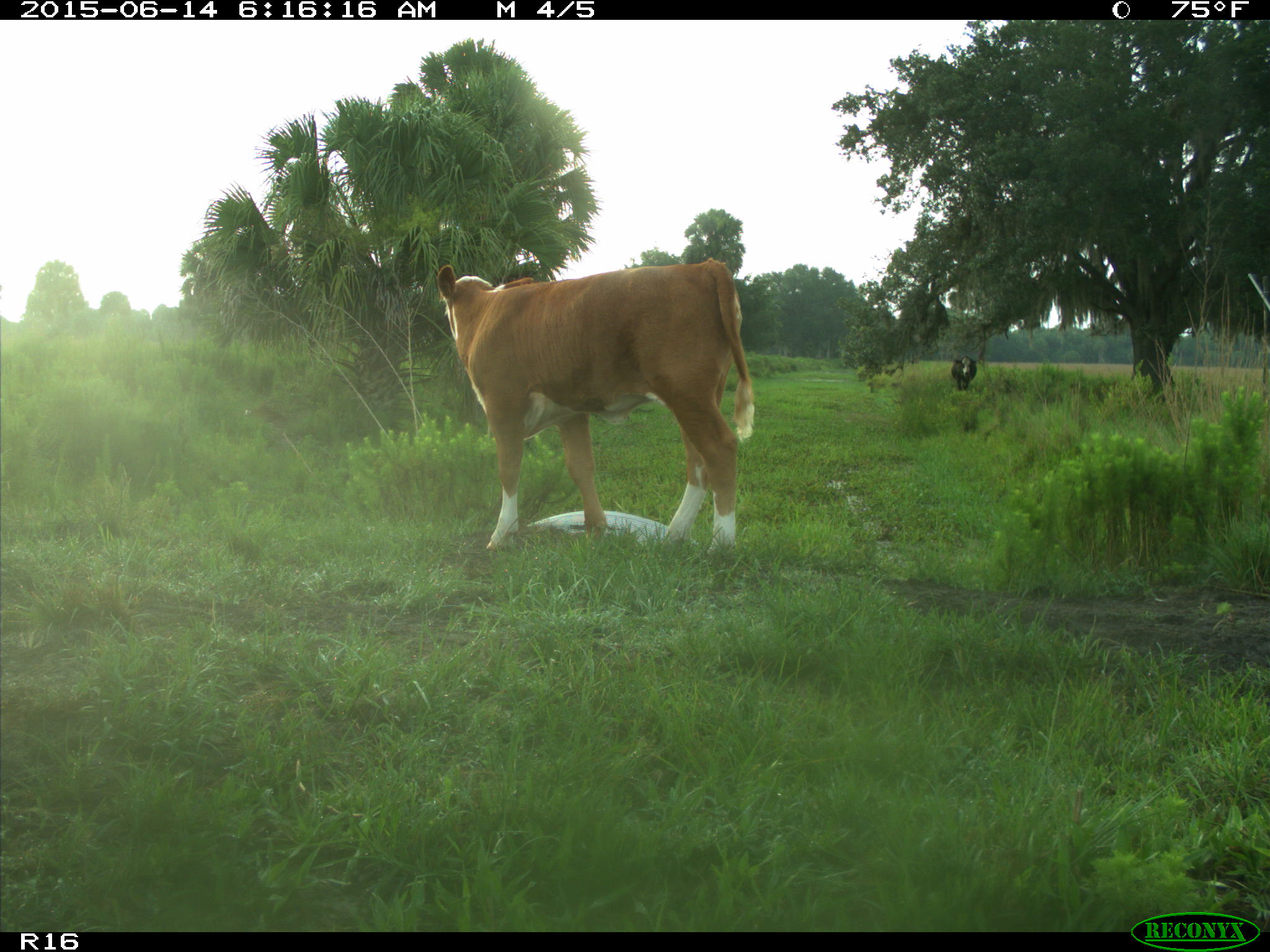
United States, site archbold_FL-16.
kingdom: Animalia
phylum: Chordata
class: Mammalia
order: Artiodactyla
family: Bovidae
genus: Bos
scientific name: Bos taurus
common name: domestic cow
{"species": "Bos taurus (domestic cow)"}